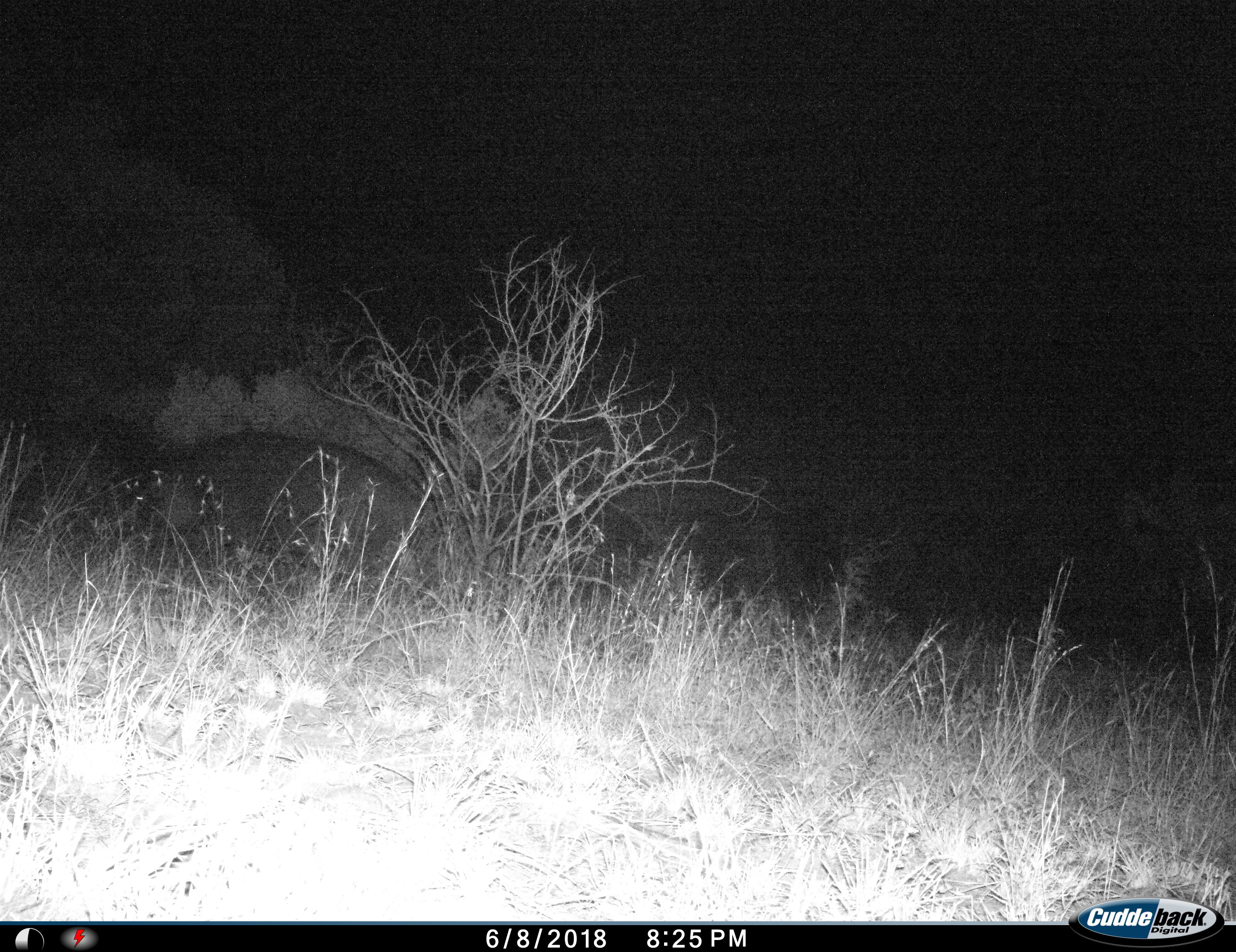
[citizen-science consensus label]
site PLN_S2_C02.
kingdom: Animalia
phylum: Chordata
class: Mammalia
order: Artiodactyla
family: Hippopotamidae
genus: Hippopotamus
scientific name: Hippopotamus amphibius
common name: hippopotamus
Hippopotamus (Hippopotamus amphibius), count 1. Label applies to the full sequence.